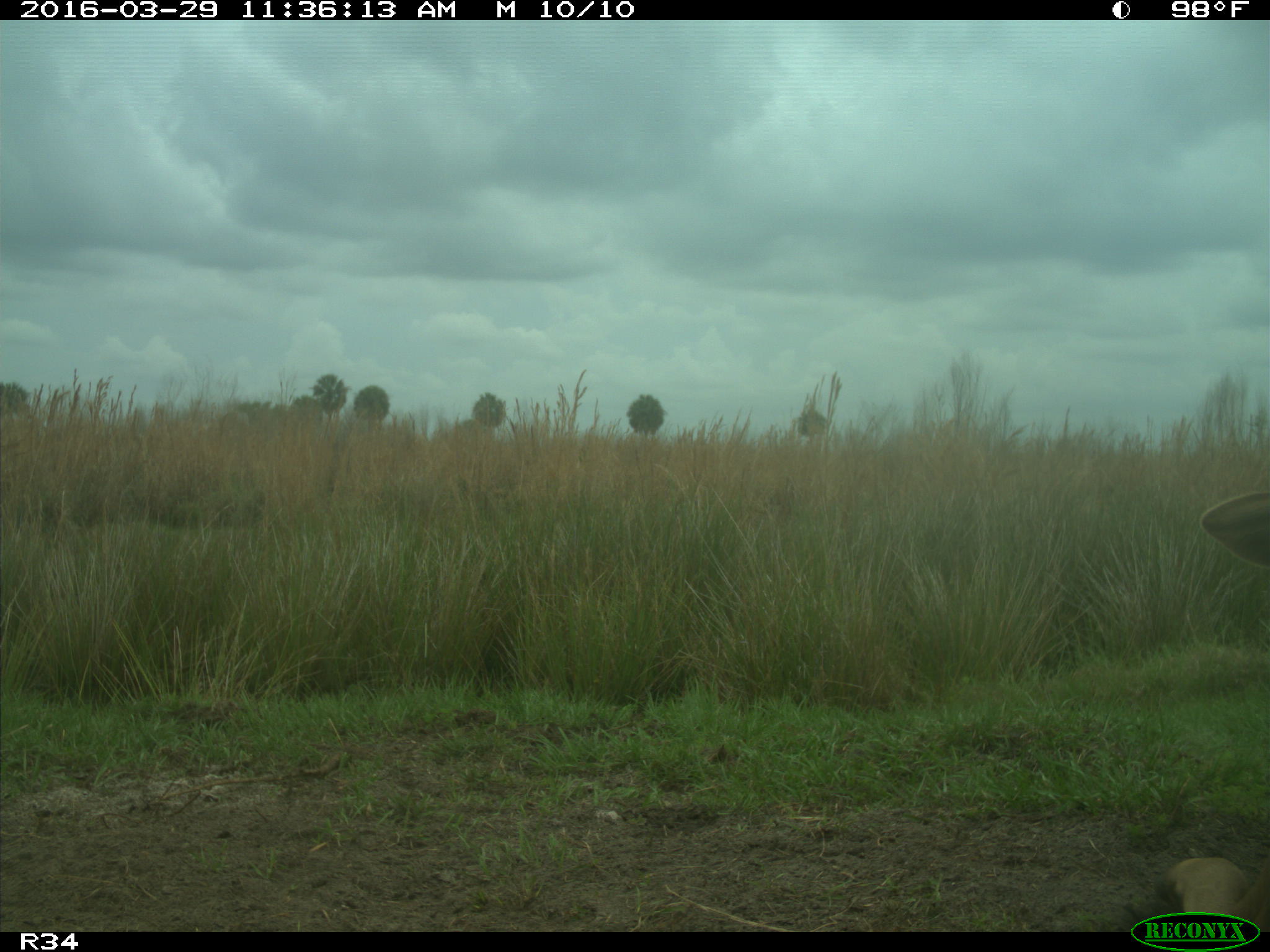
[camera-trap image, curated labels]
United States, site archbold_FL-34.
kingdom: Animalia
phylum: Chordata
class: Mammalia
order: Artiodactyla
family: Bovidae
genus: Bos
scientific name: Bos taurus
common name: domestic cow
Bos taurus (domestic cow).